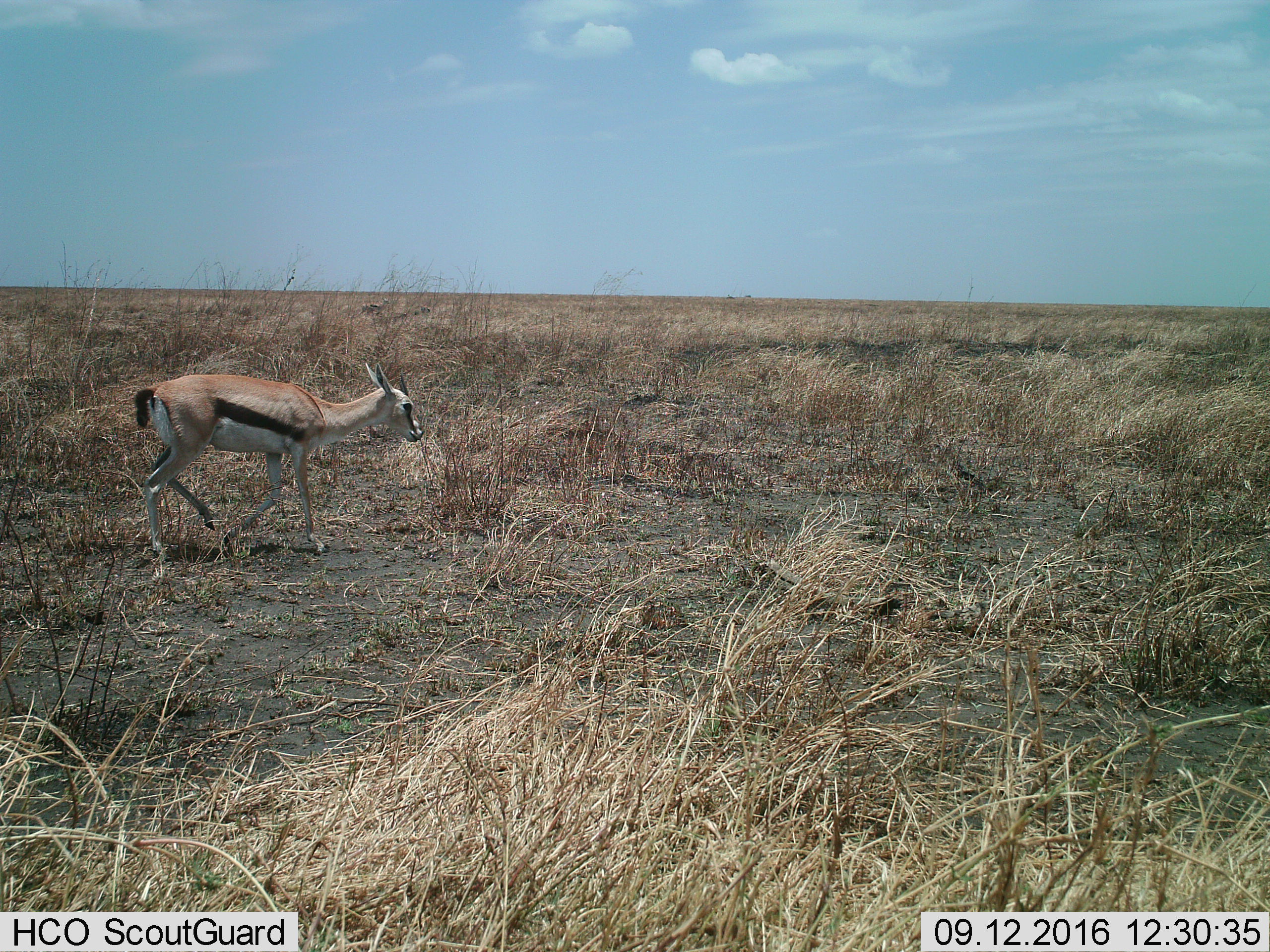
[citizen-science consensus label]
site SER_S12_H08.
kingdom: Animalia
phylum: Chordata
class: Mammalia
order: Artiodactyla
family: Bovidae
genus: Eudorcas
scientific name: Eudorcas thomsonii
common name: thomson's gazelle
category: gazellethomsons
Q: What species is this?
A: Gazellethomsons (thomson's gazelle) (Eudorcas thomsonii).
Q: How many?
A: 1.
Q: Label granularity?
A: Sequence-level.